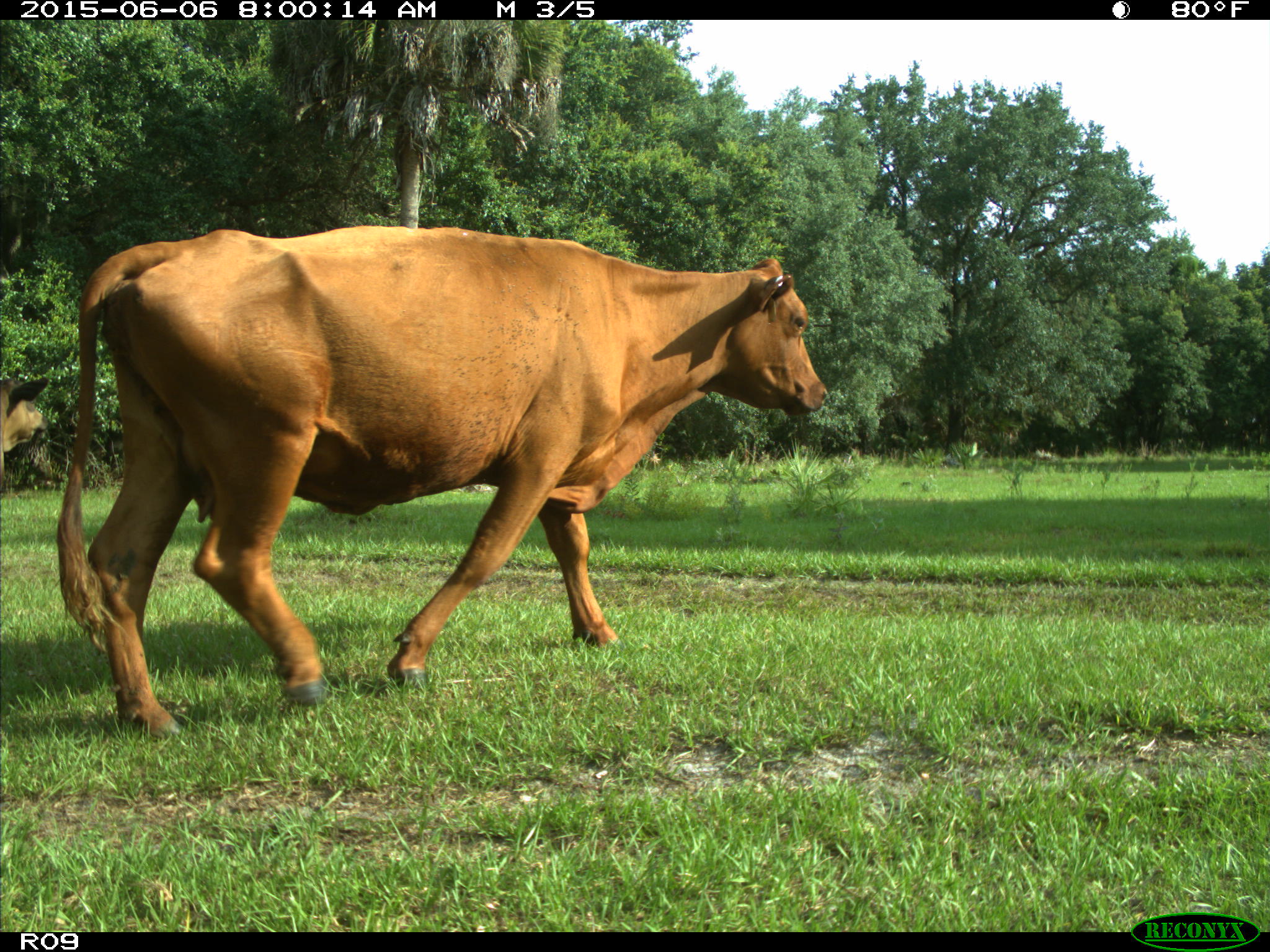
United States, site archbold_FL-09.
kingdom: Animalia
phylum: Chordata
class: Mammalia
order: Artiodactyla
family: Bovidae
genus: Bos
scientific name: Bos taurus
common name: domestic cow